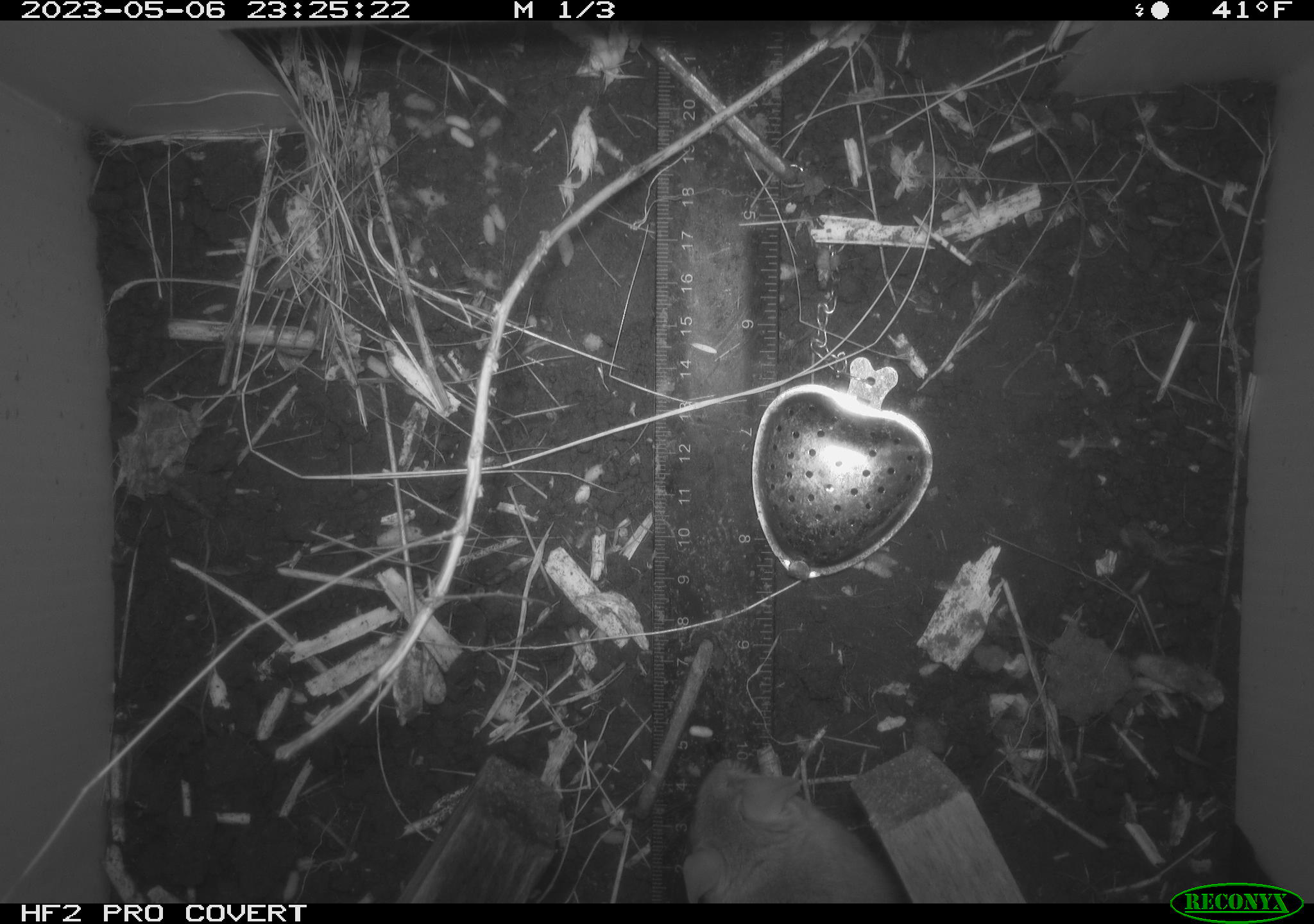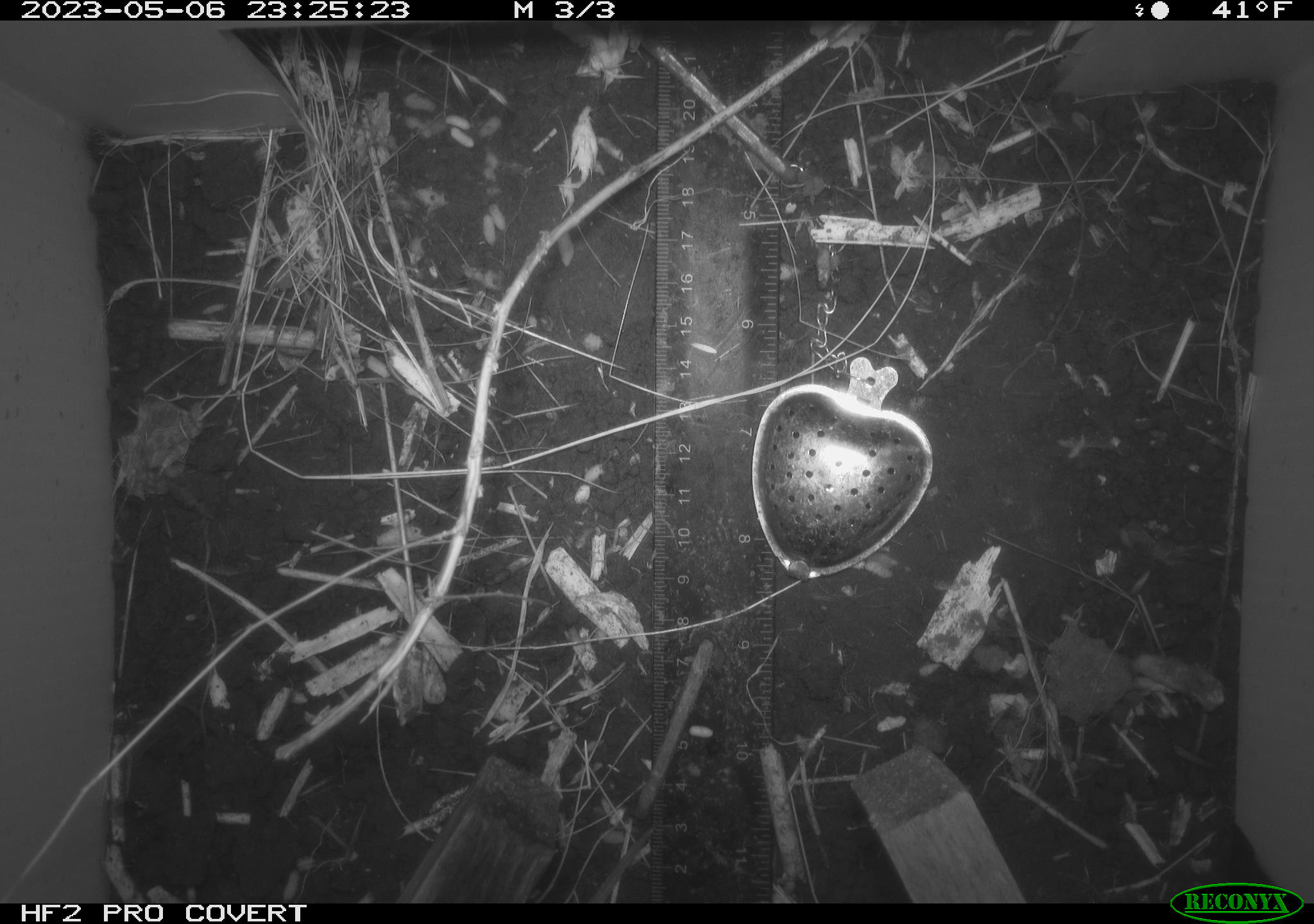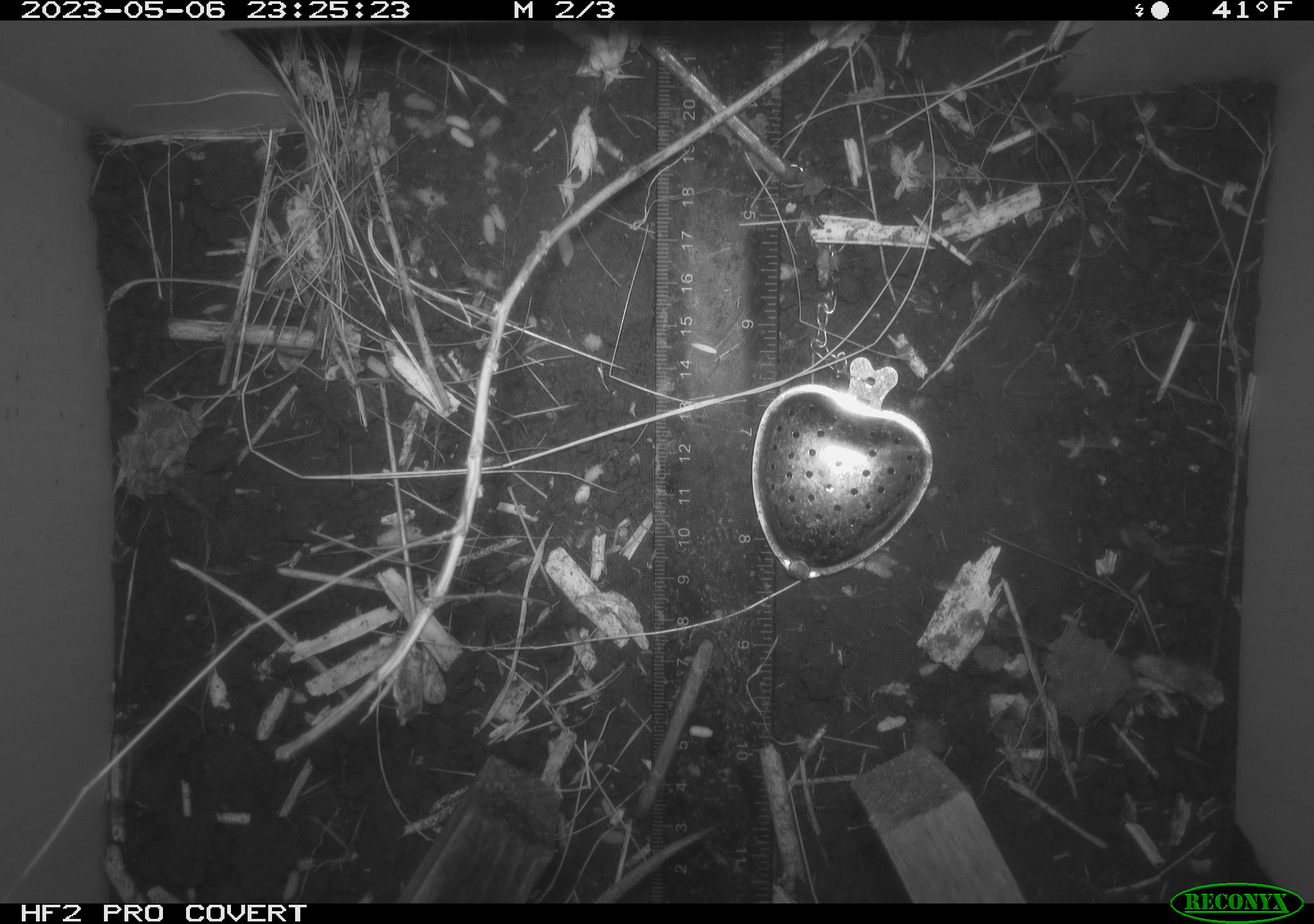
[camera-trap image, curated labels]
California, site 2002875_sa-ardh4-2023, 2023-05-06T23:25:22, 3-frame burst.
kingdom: Animalia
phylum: Chordata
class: Mammalia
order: Rodentia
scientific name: Rodentia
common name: mouse species